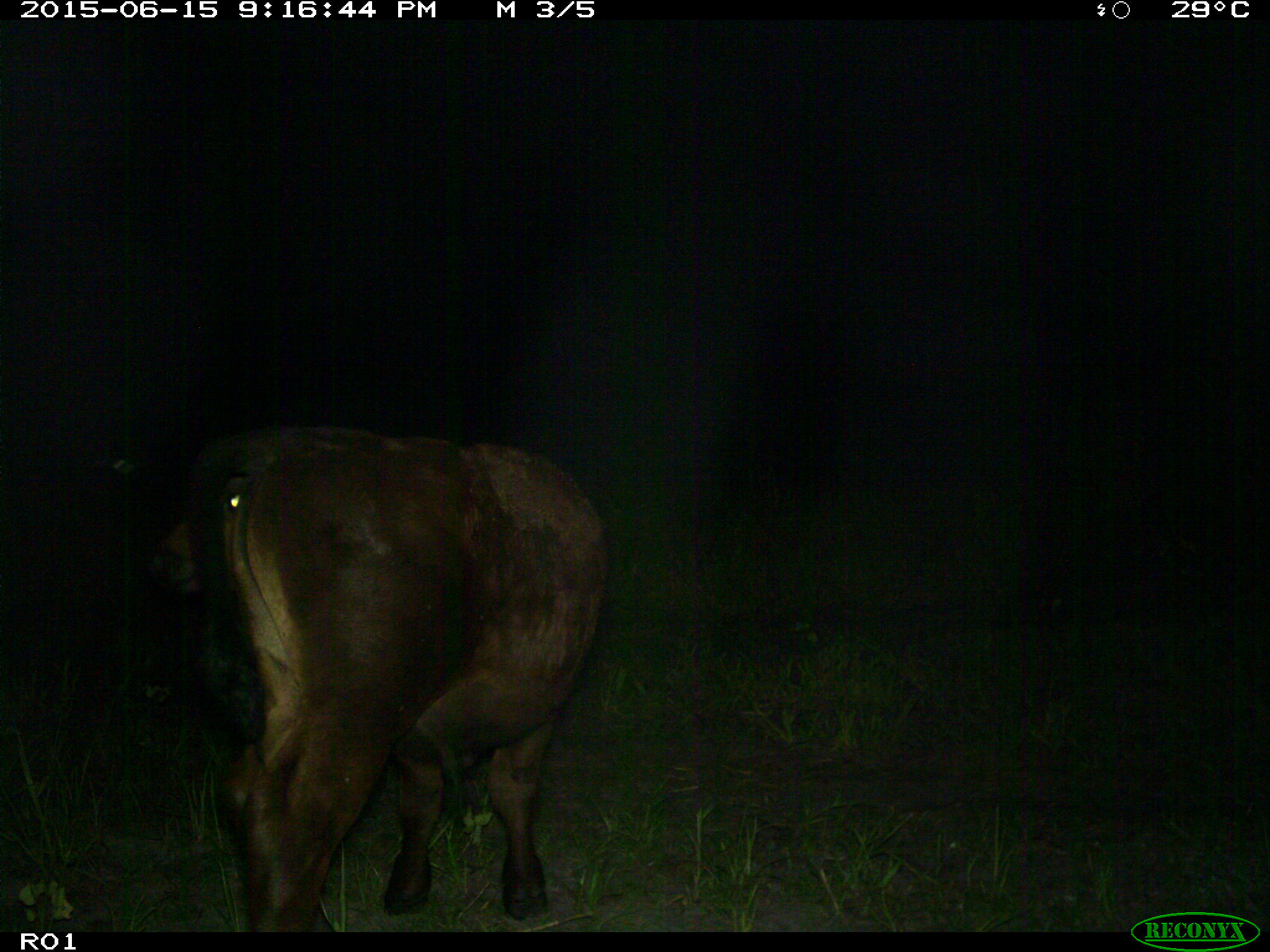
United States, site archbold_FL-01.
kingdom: Animalia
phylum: Chordata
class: Mammalia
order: Artiodactyla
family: Bovidae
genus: Bos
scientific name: Bos taurus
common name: domestic cow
Bos taurus (domestic cow).